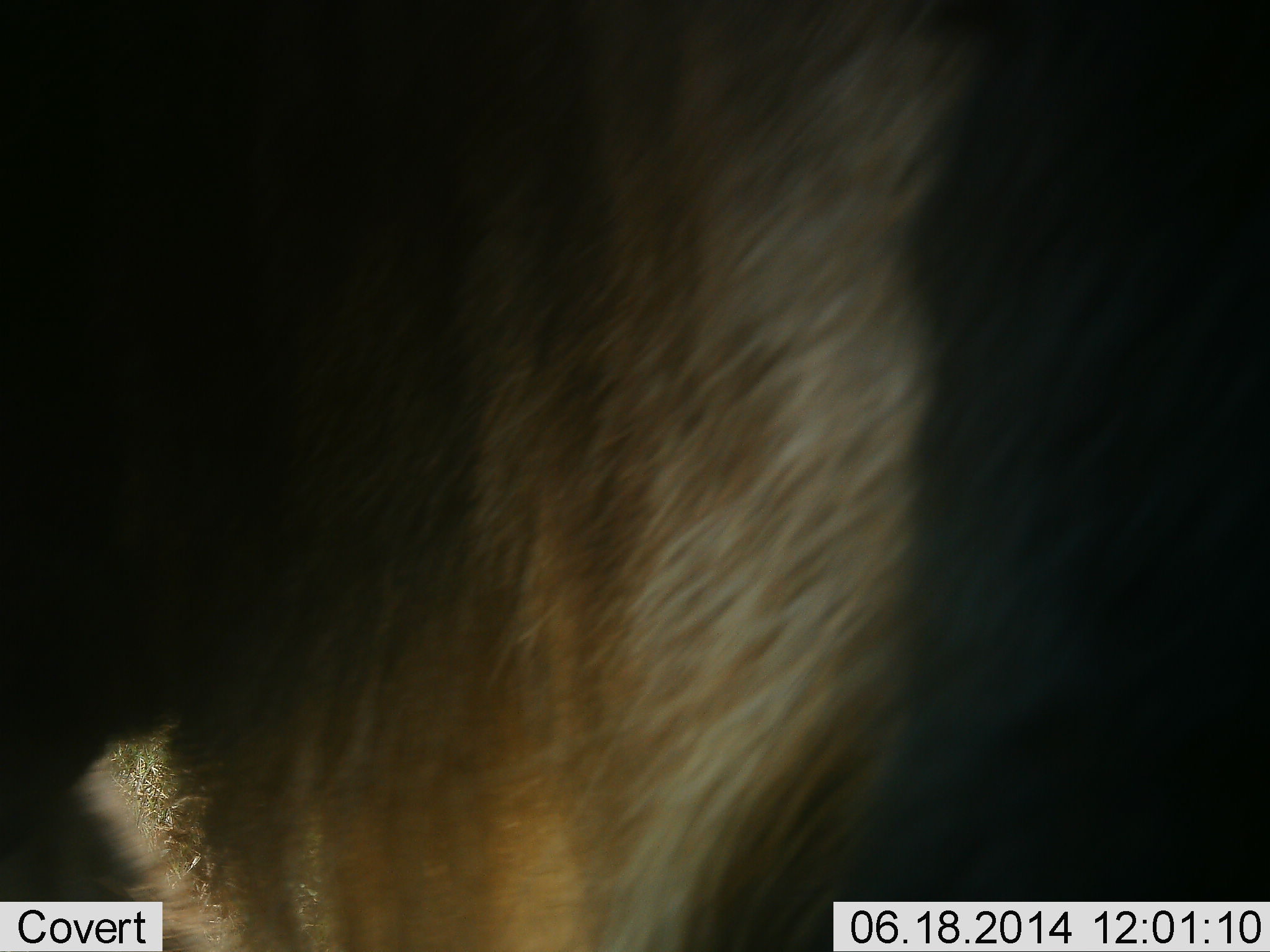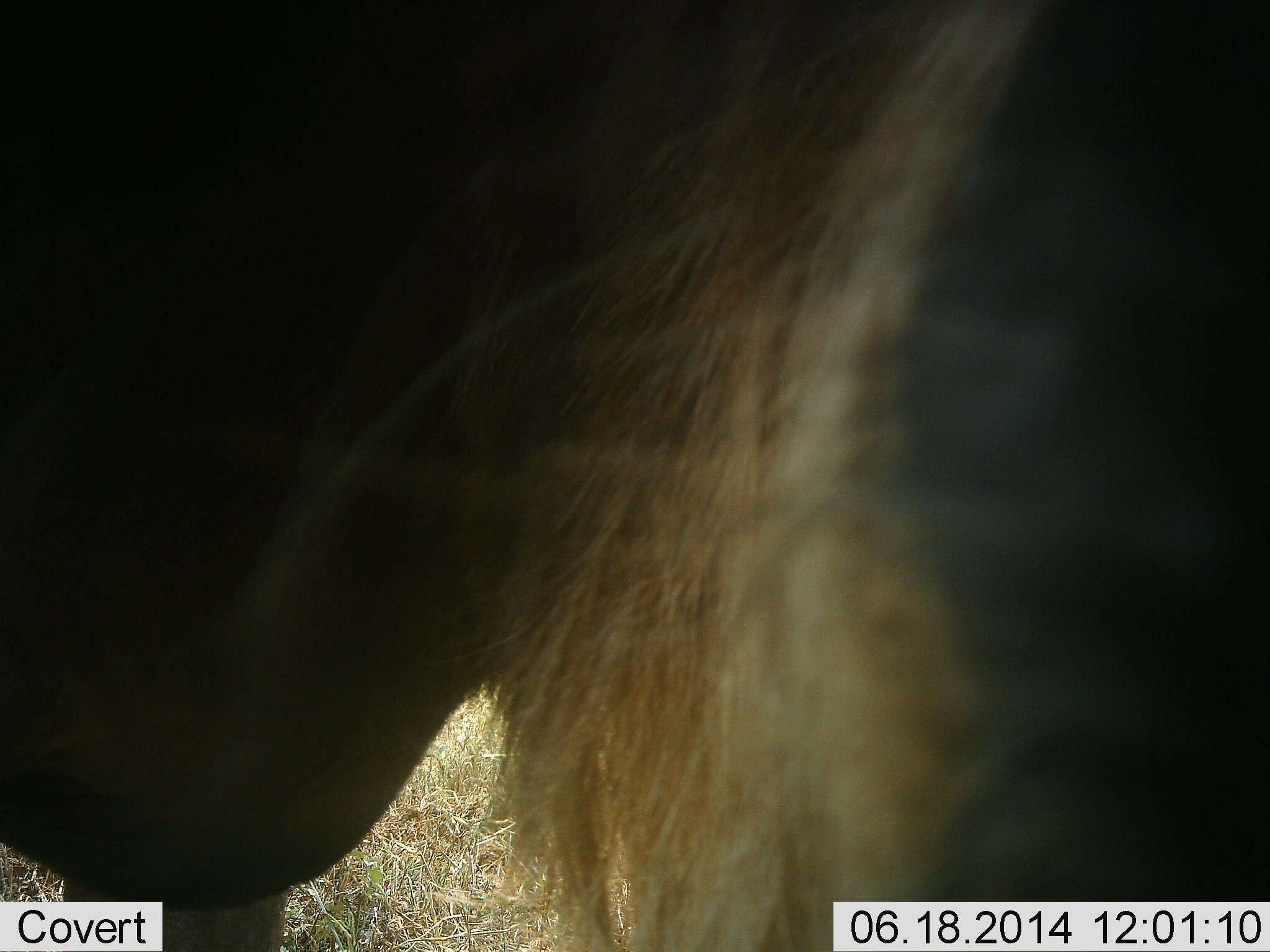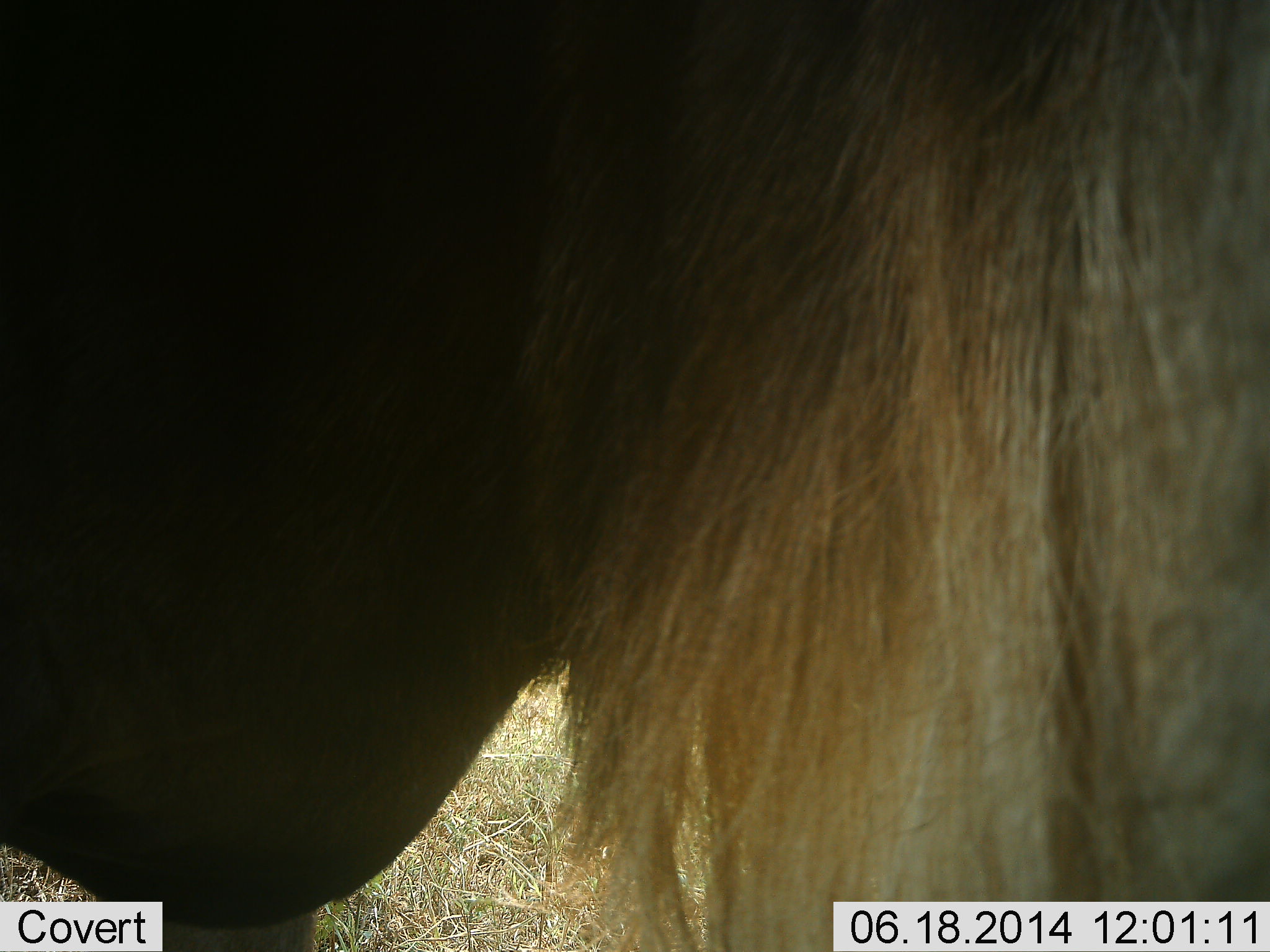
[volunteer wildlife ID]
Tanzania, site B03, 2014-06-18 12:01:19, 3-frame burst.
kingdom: Animalia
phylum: Chordata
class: Mammalia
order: Artiodactyla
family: Bovidae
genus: Connochaetes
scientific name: Connochaetes taurinus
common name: blue wildebeest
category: wildebeest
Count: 1.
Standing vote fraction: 90%.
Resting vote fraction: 0%.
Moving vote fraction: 10%.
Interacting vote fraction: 0%.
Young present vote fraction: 0%.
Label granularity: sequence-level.